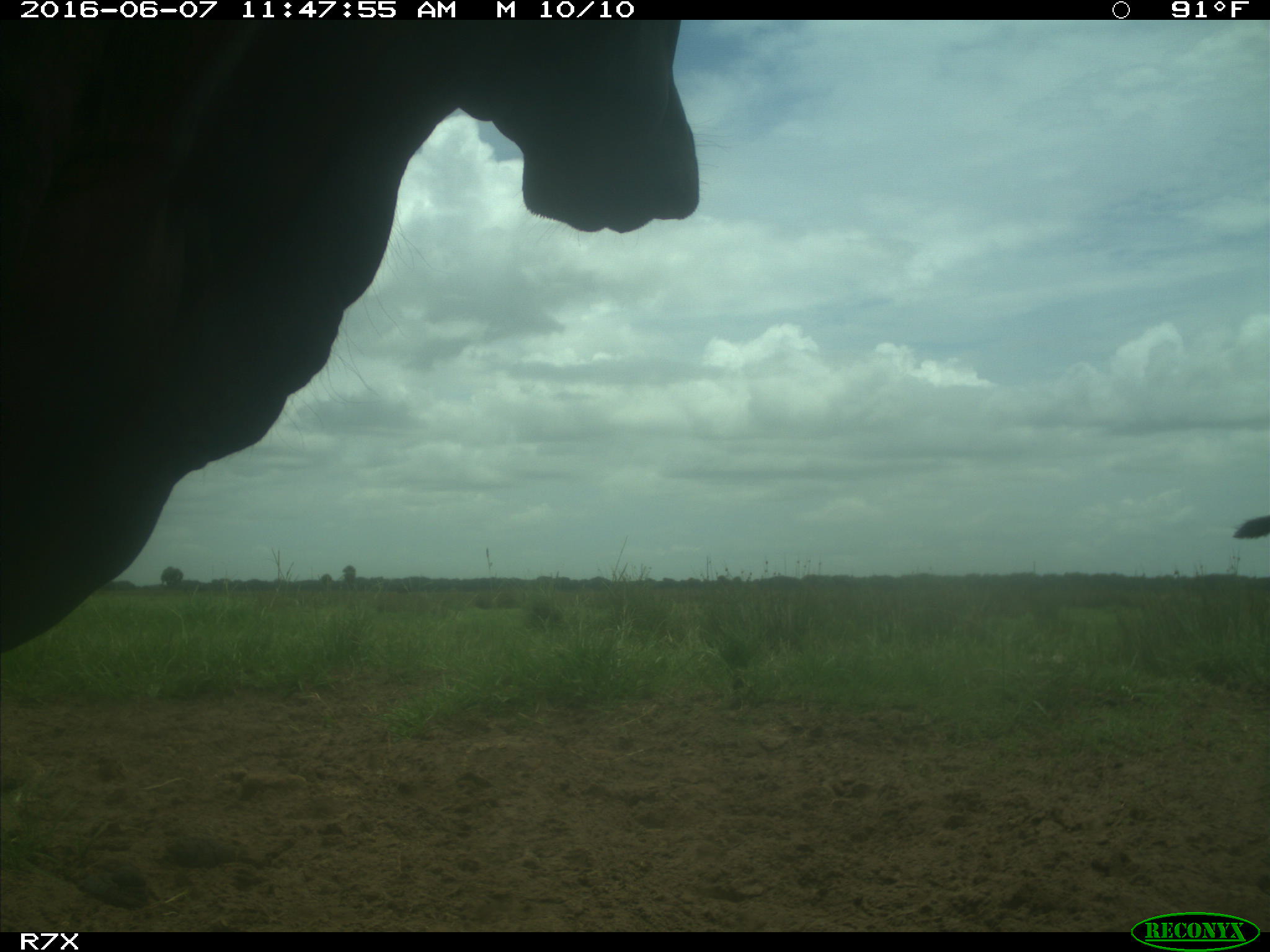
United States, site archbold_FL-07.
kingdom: Animalia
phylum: Chordata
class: Mammalia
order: Artiodactyla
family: Bovidae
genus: Bos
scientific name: Bos taurus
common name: domestic cow